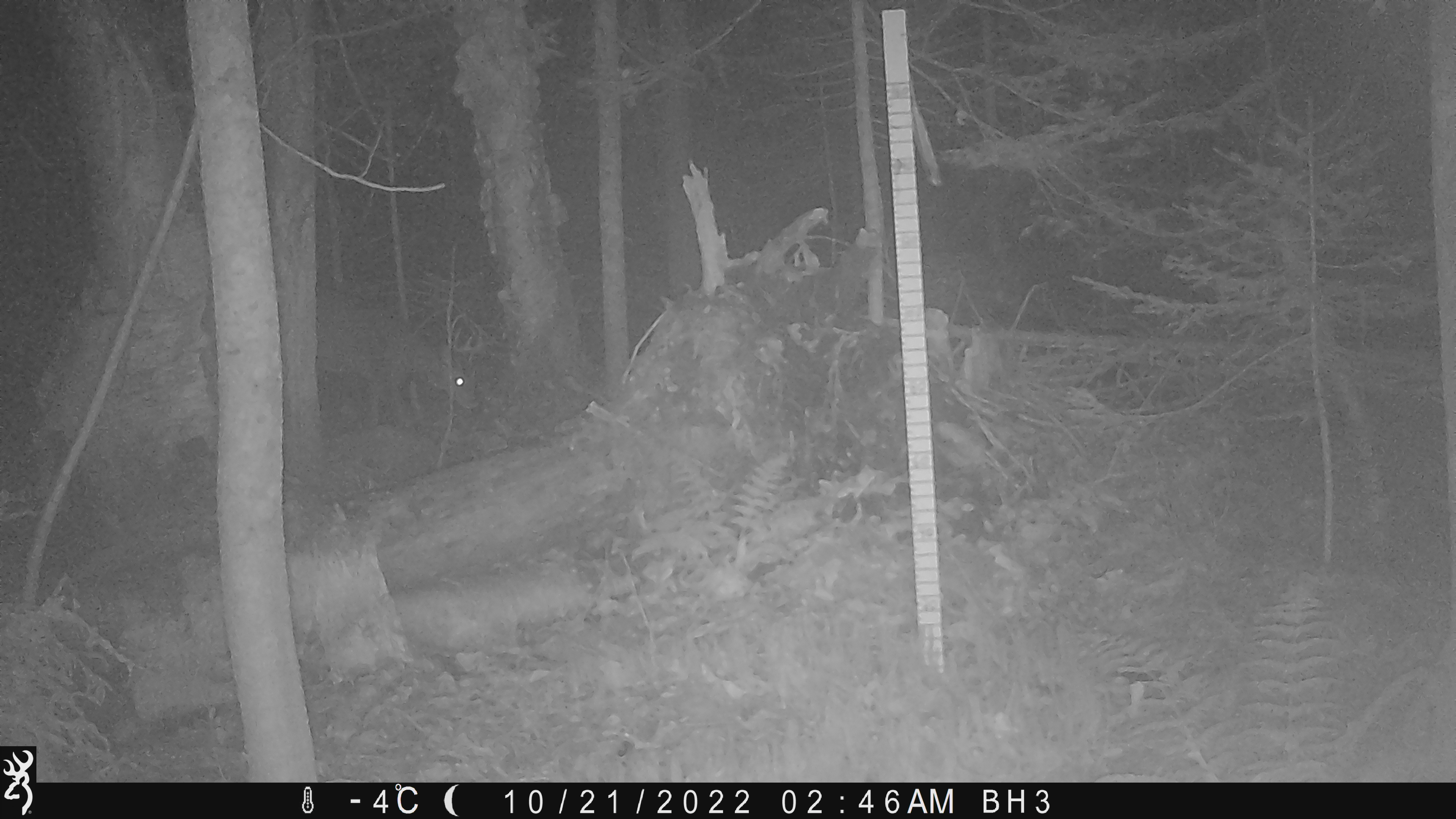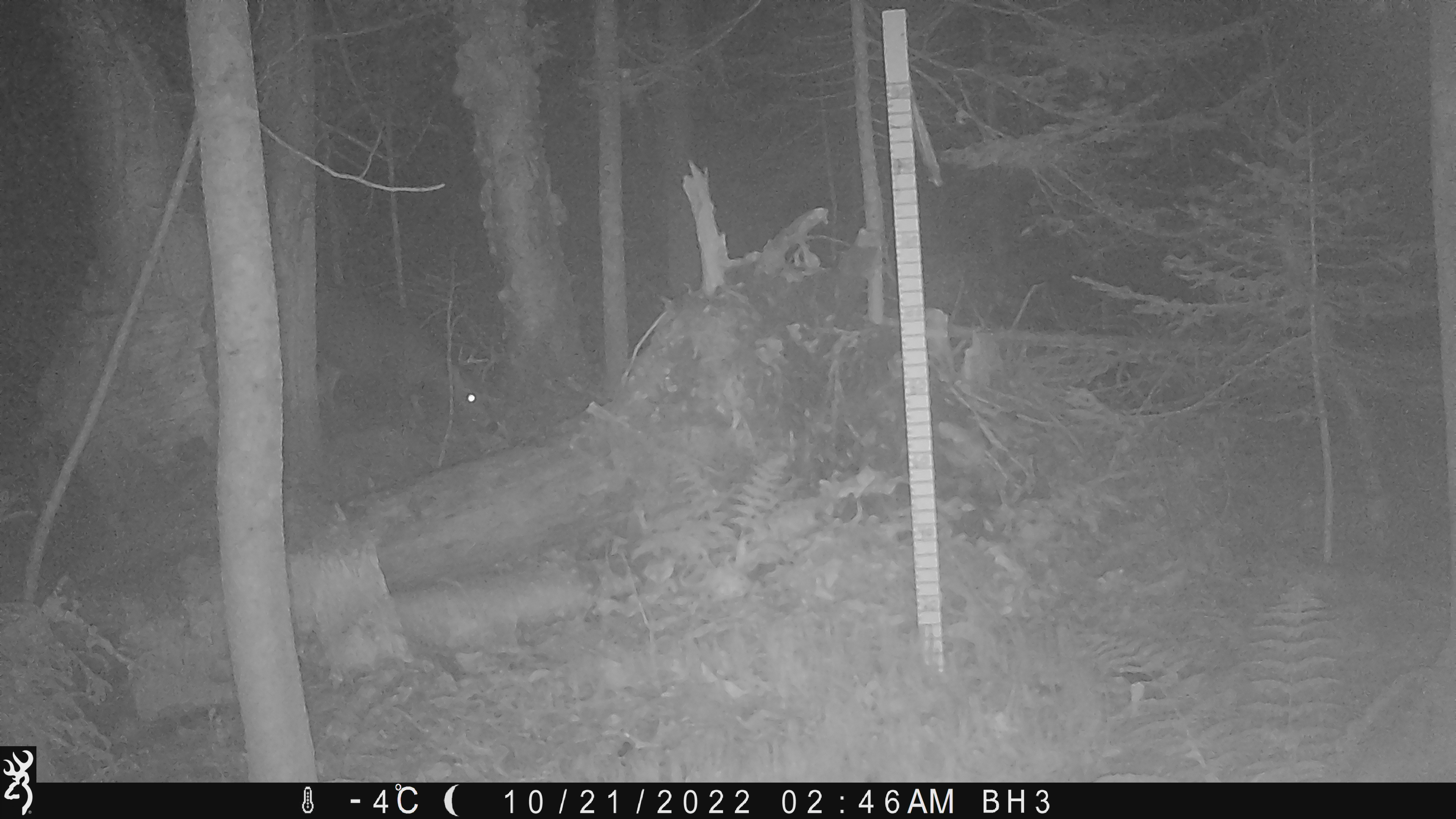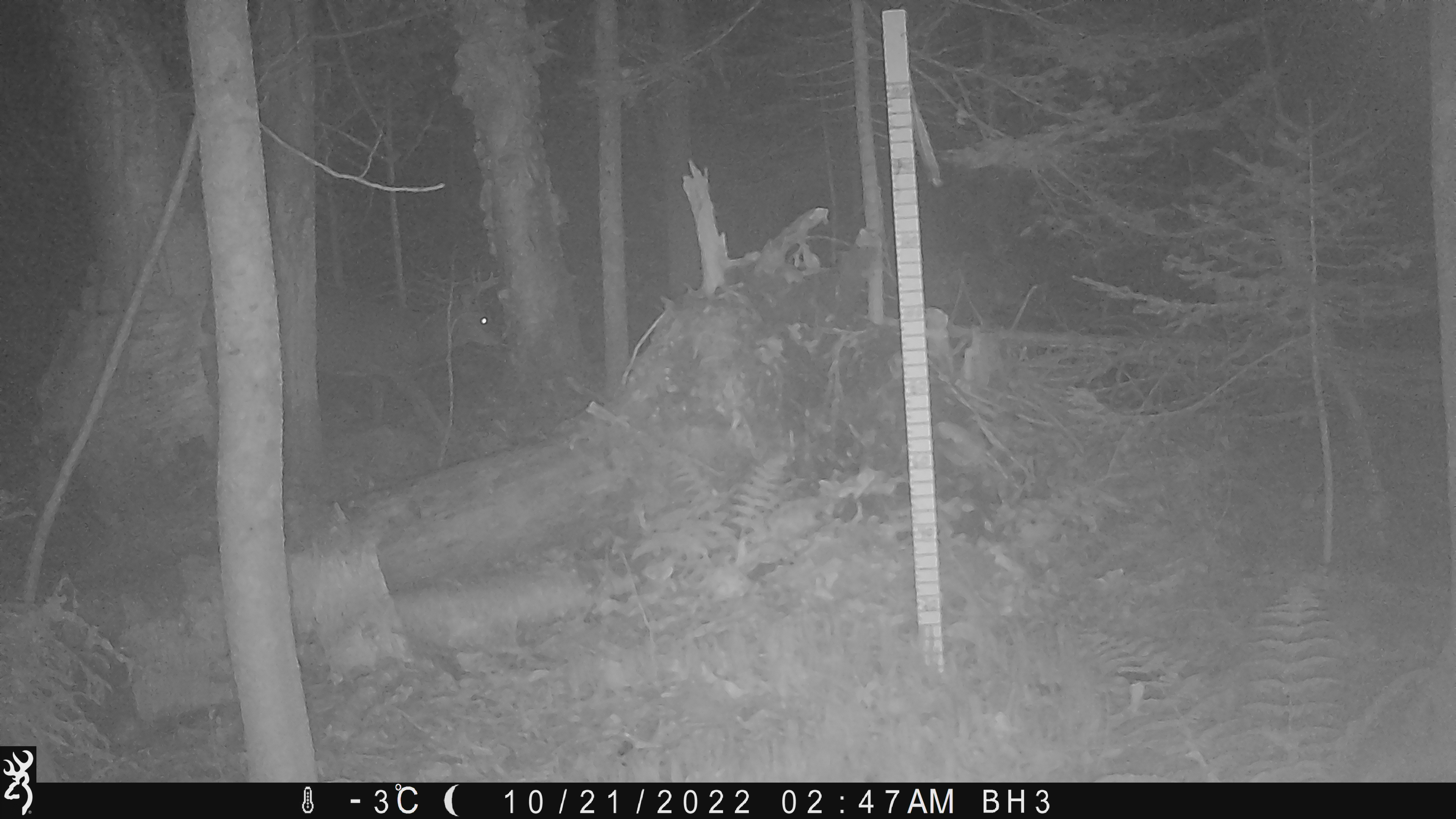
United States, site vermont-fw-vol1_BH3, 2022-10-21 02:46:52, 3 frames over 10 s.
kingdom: Animalia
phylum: Chordata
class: Mammalia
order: Artiodactyla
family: Cervidae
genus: Odocoileus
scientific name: Odocoileus virginianus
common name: white-tailed deer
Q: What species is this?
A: White-tailed deer (Odocoileus virginianus).